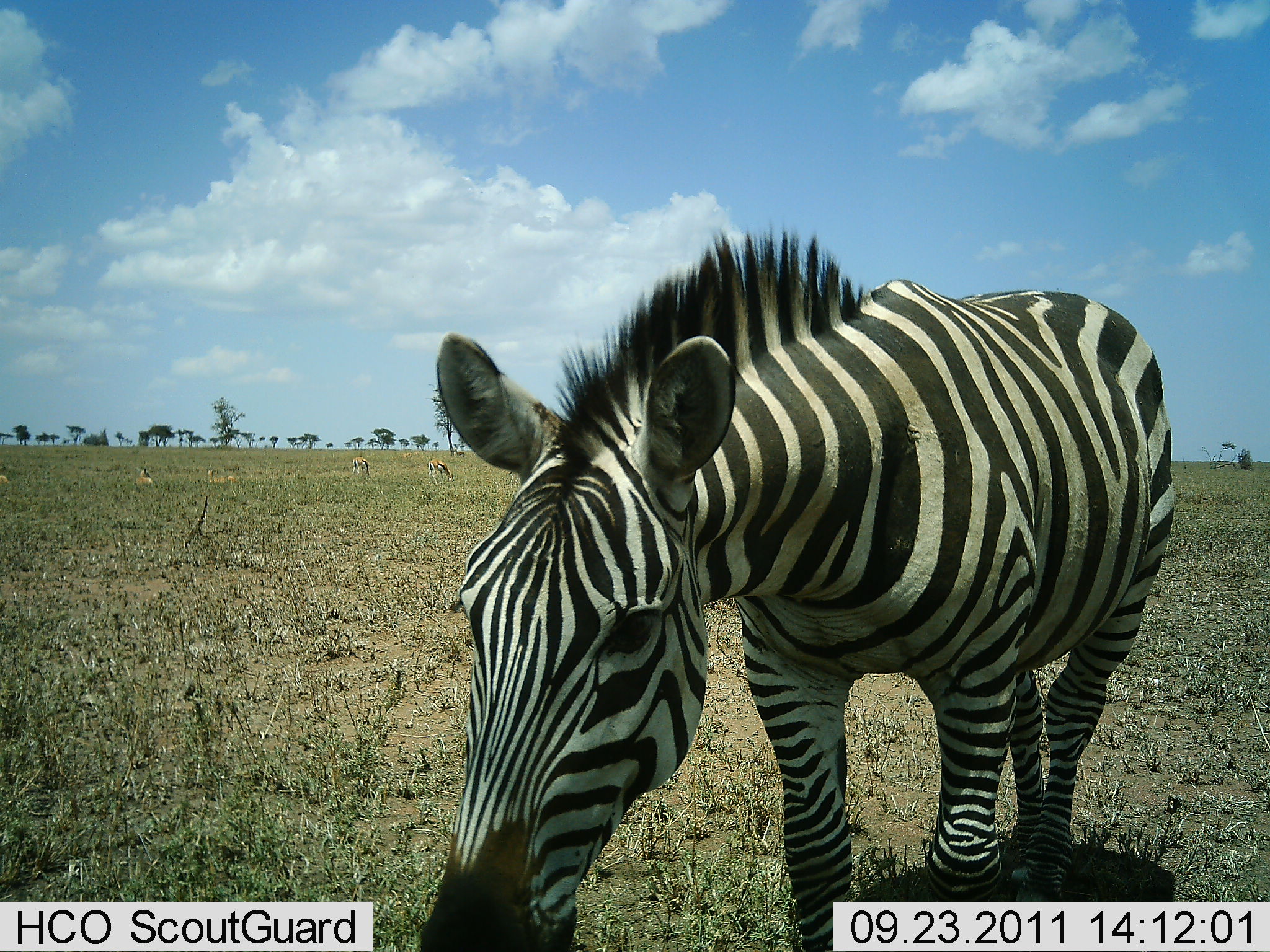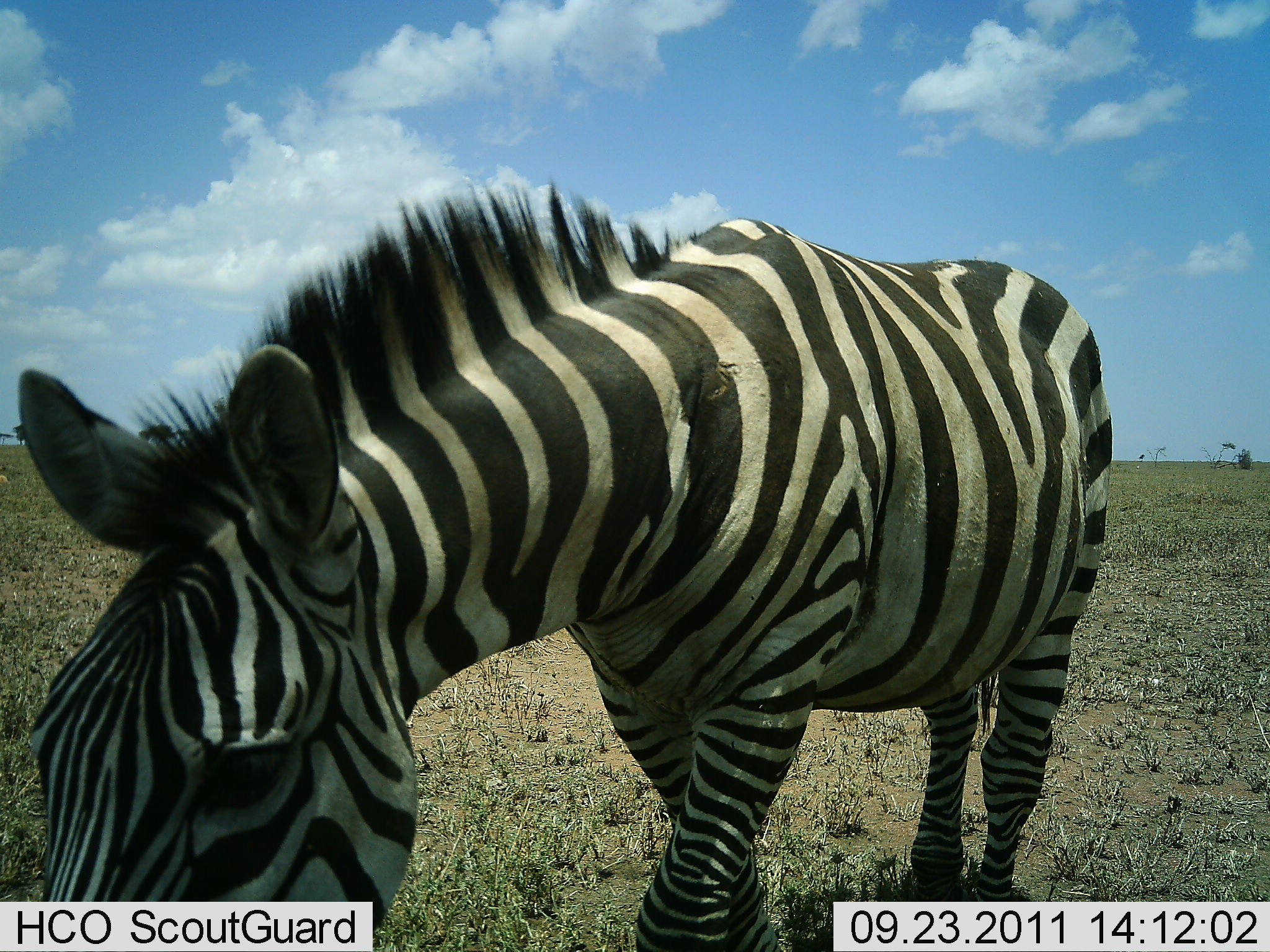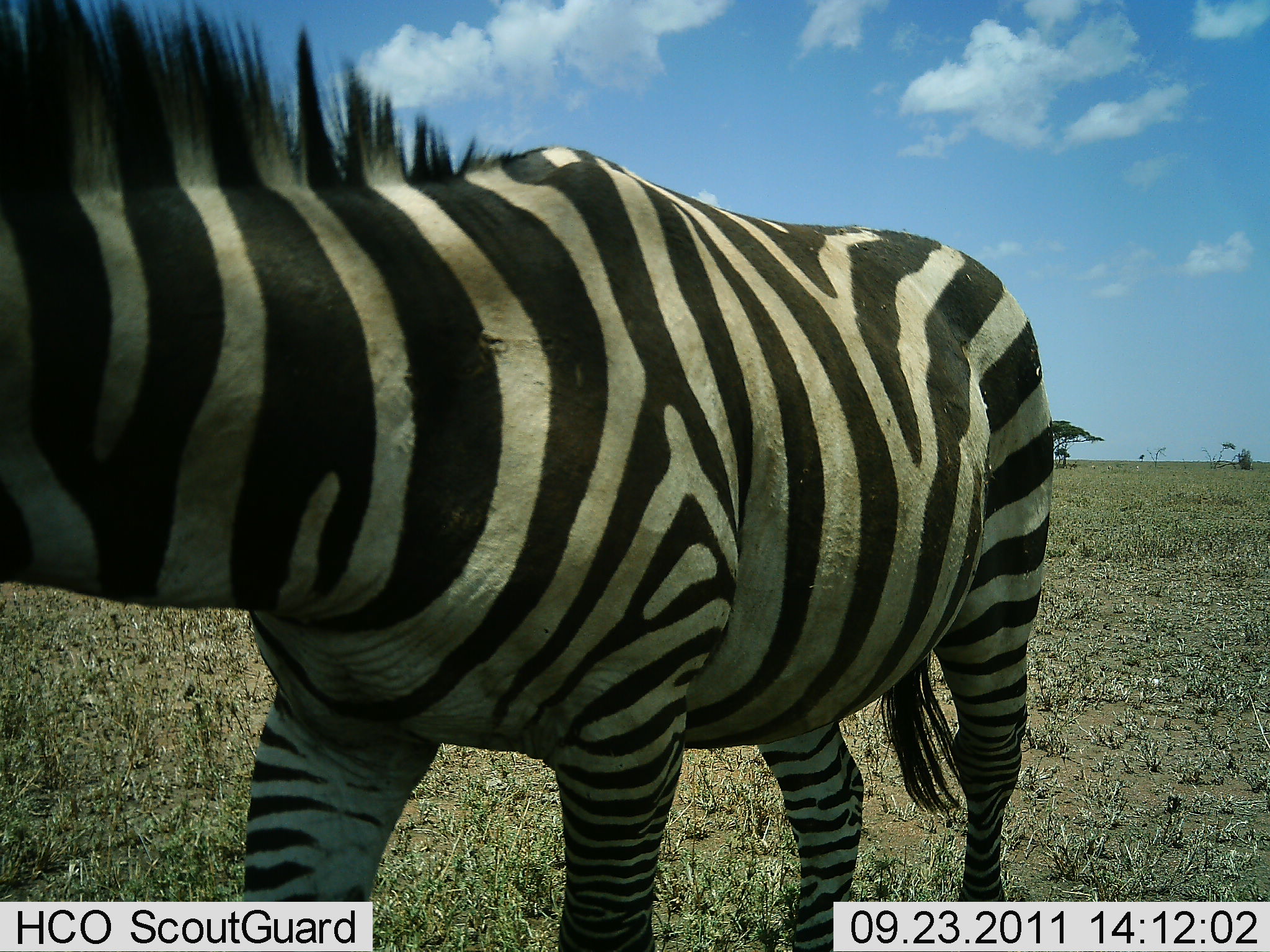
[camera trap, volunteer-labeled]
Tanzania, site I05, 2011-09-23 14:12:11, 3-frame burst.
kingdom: Animalia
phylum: Chordata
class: Mammalia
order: Perissodactyla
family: Equidae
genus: Equus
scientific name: Equus quagga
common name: plains zebra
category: zebra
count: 1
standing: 0%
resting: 0%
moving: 100%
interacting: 0%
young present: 0%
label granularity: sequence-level